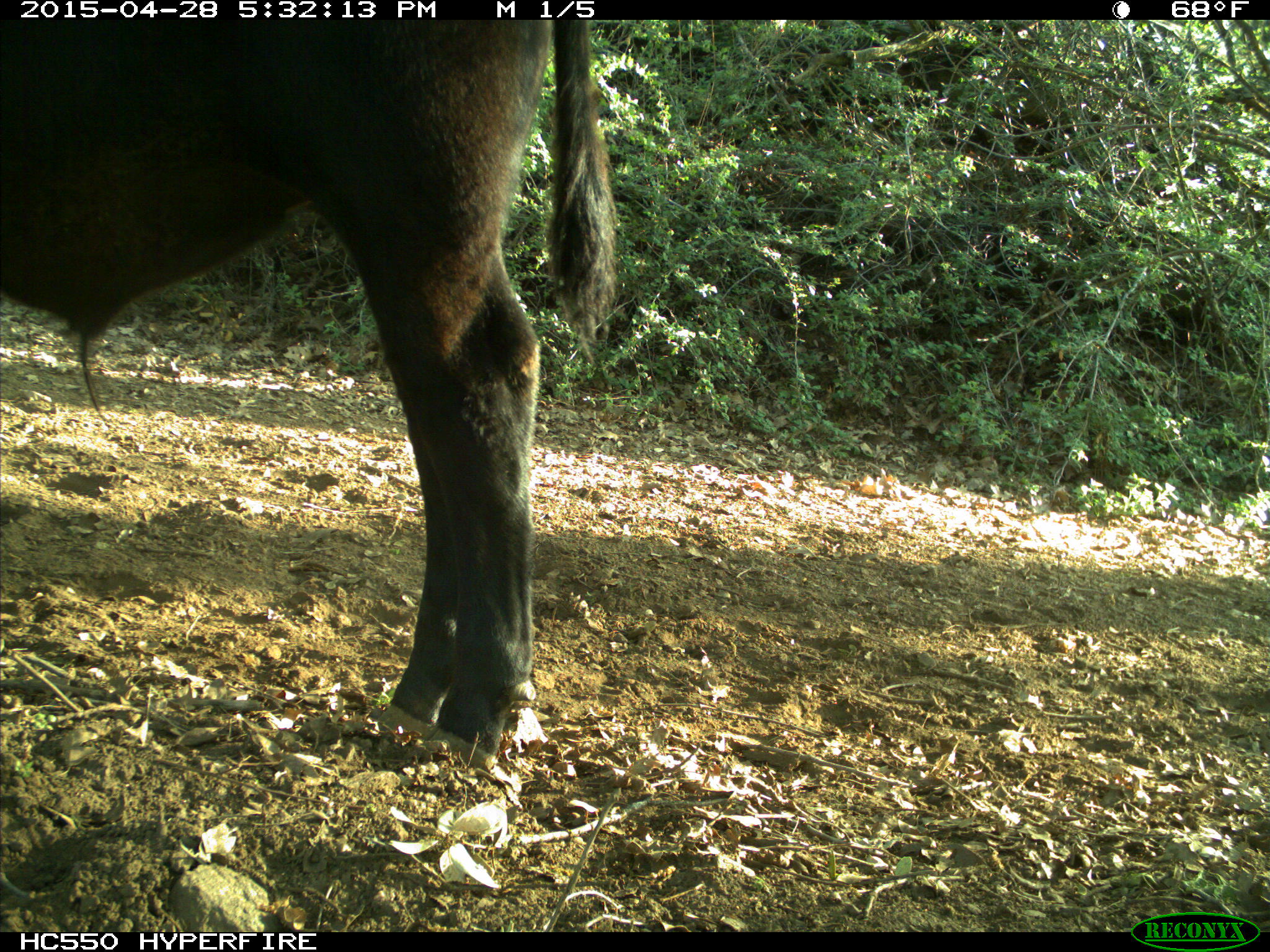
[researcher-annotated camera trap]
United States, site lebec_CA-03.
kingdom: Animalia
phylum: Chordata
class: Mammalia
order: Artiodactyla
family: Bovidae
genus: Bos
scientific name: Bos taurus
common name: domestic cow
Bos taurus (domestic cow).